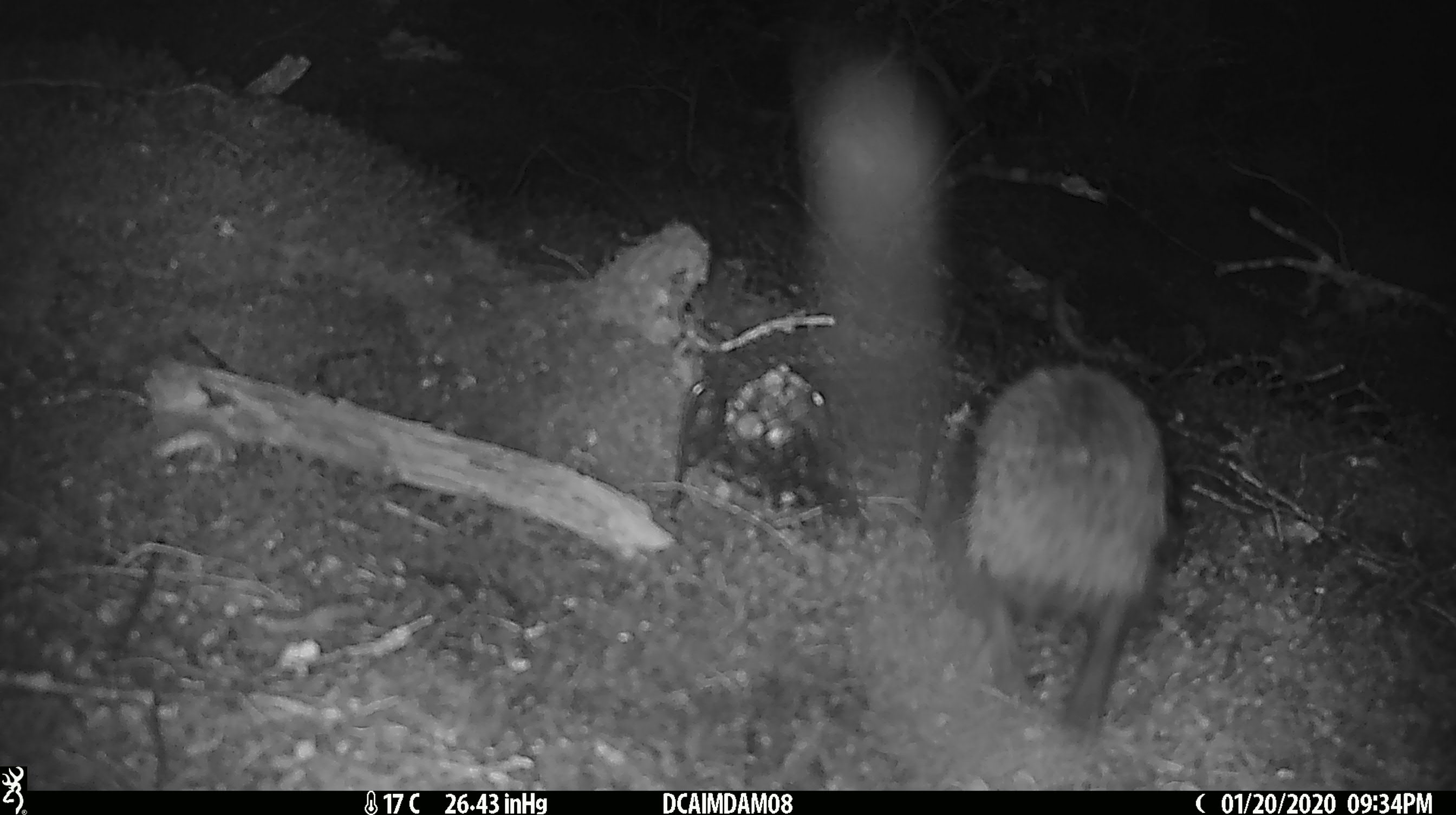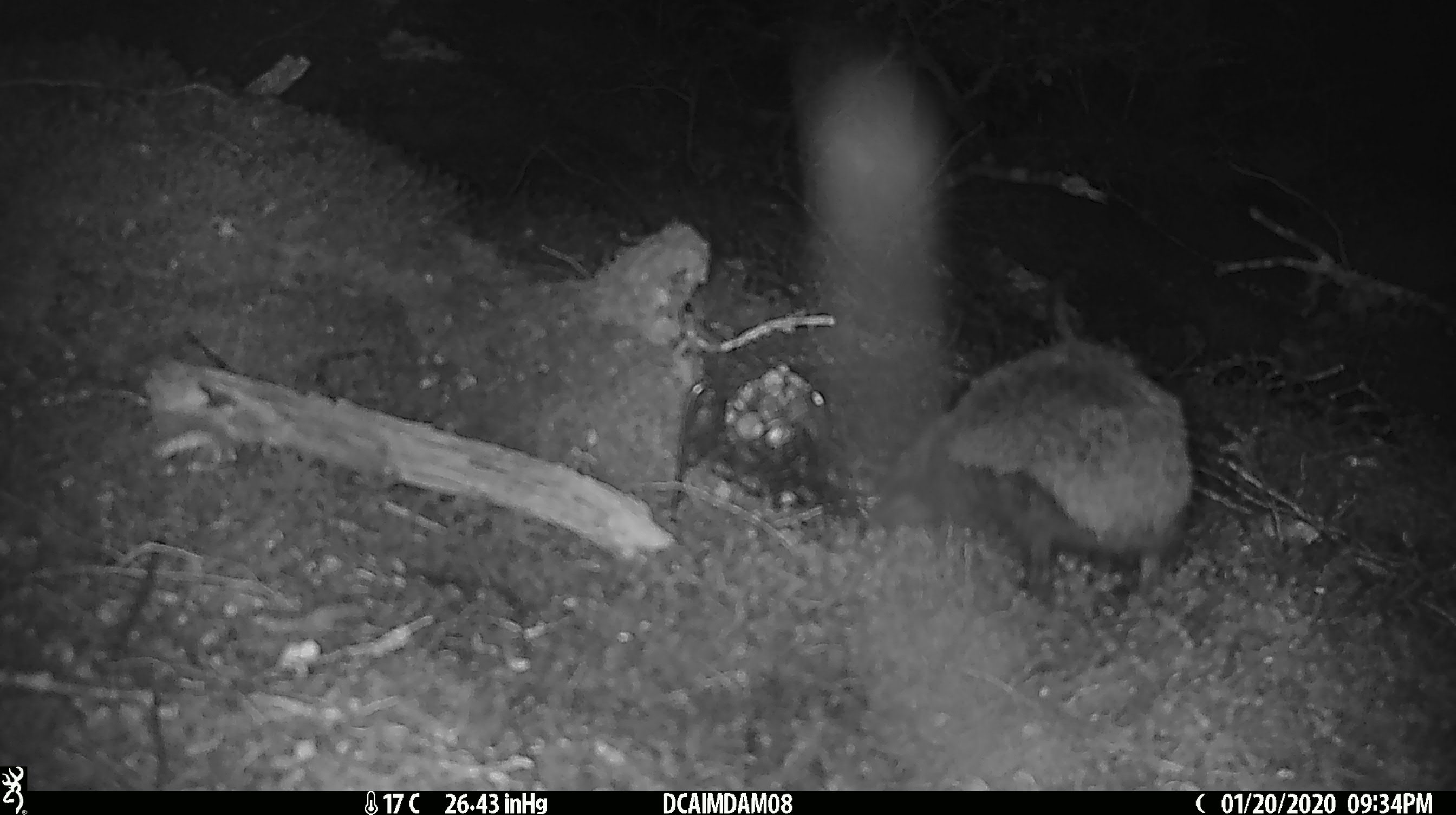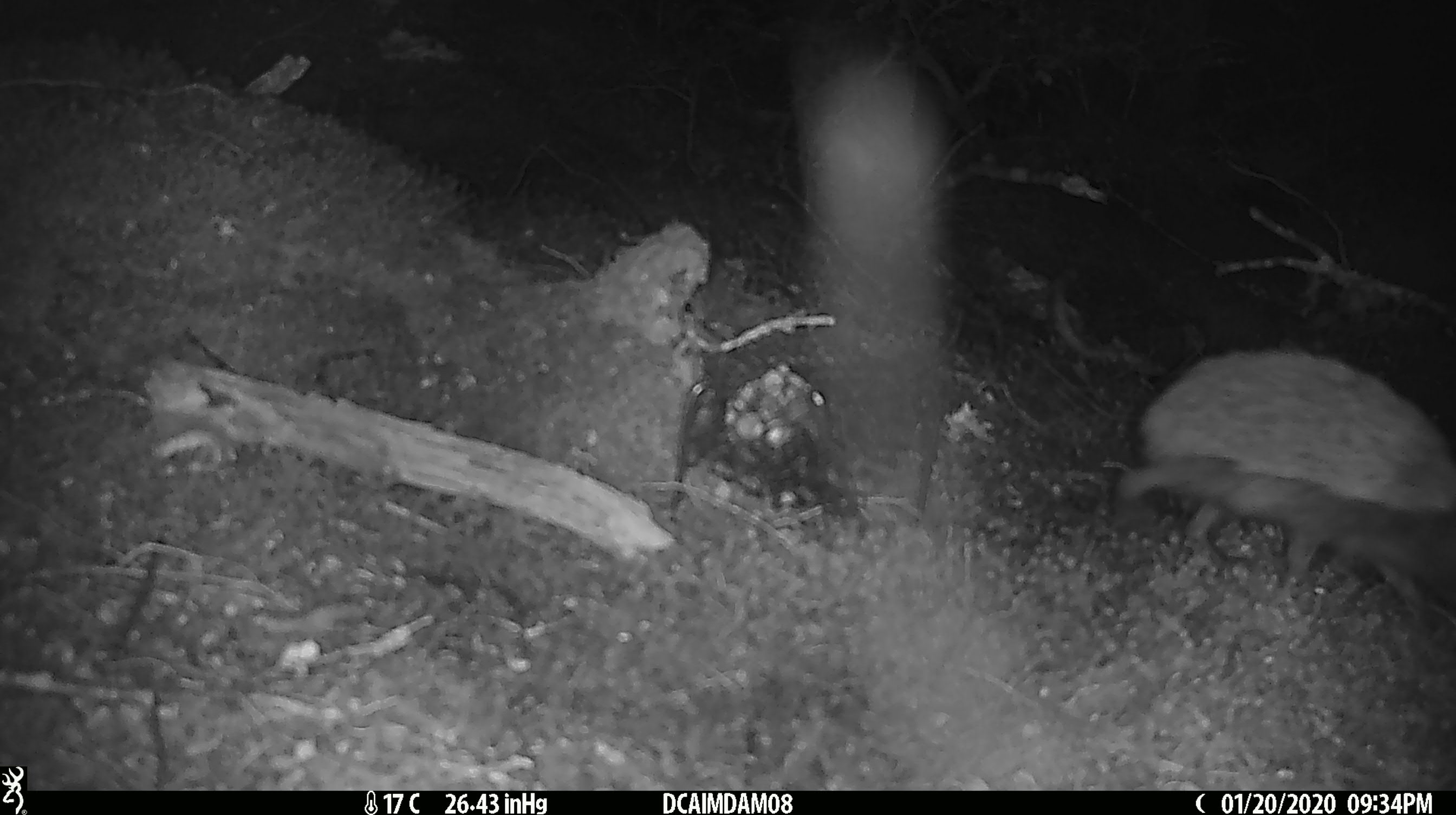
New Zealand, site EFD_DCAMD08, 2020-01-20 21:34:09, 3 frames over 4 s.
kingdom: Animalia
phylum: Chordata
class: Mammalia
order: Eulipotyphla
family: Erinaceidae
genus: Erinaceus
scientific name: Erinaceus europaeus europaeus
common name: european hedgehog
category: hedgehog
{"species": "hedgehog (european hedgehog) (Erinaceus europaeus europaeus)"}